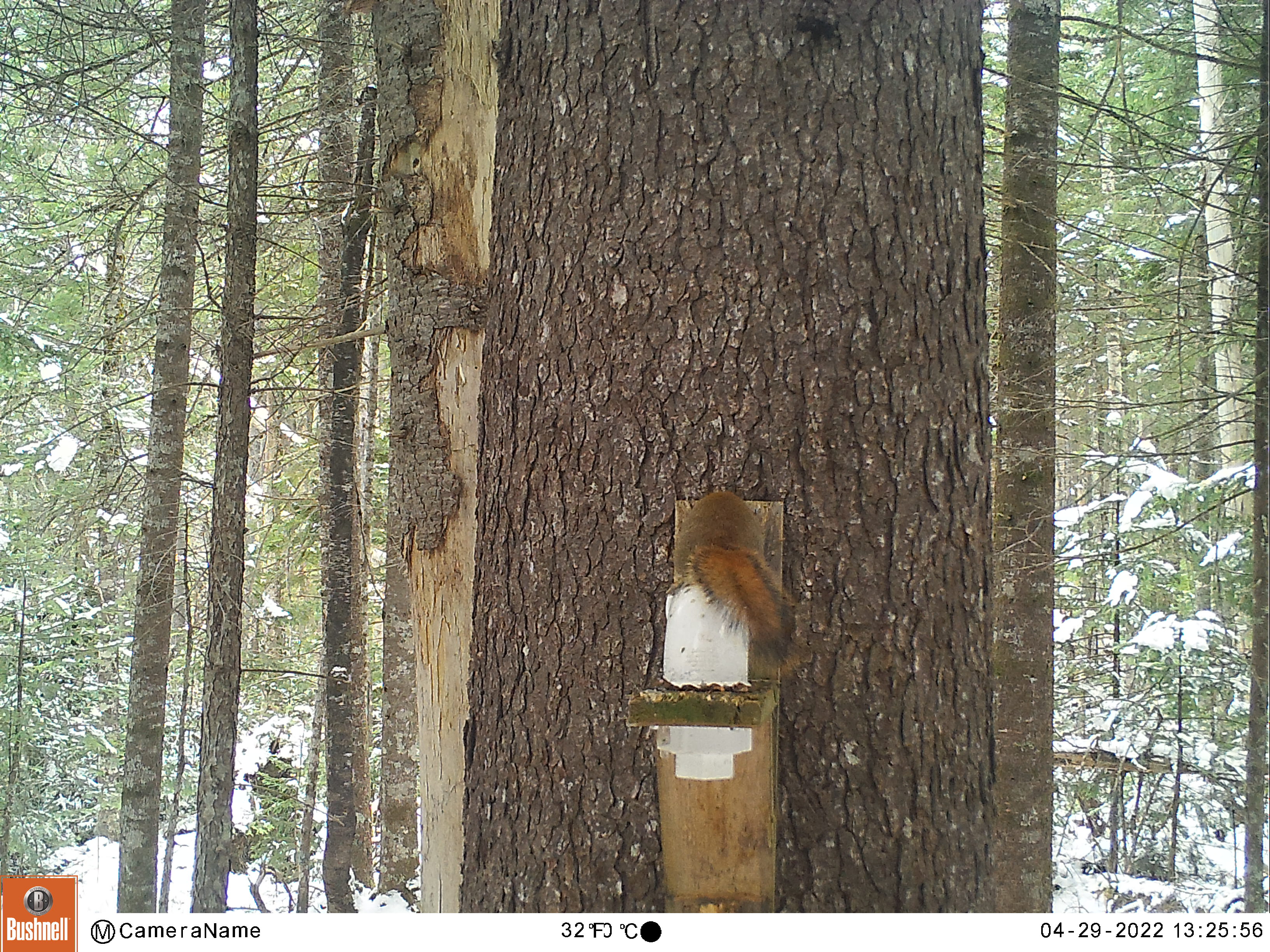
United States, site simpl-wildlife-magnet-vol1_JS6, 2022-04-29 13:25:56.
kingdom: Animalia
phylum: Chordata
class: Mammalia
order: Rodentia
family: Sciuridae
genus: Tamiasciurus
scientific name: Tamiasciurus hudsonicus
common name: red squirrel